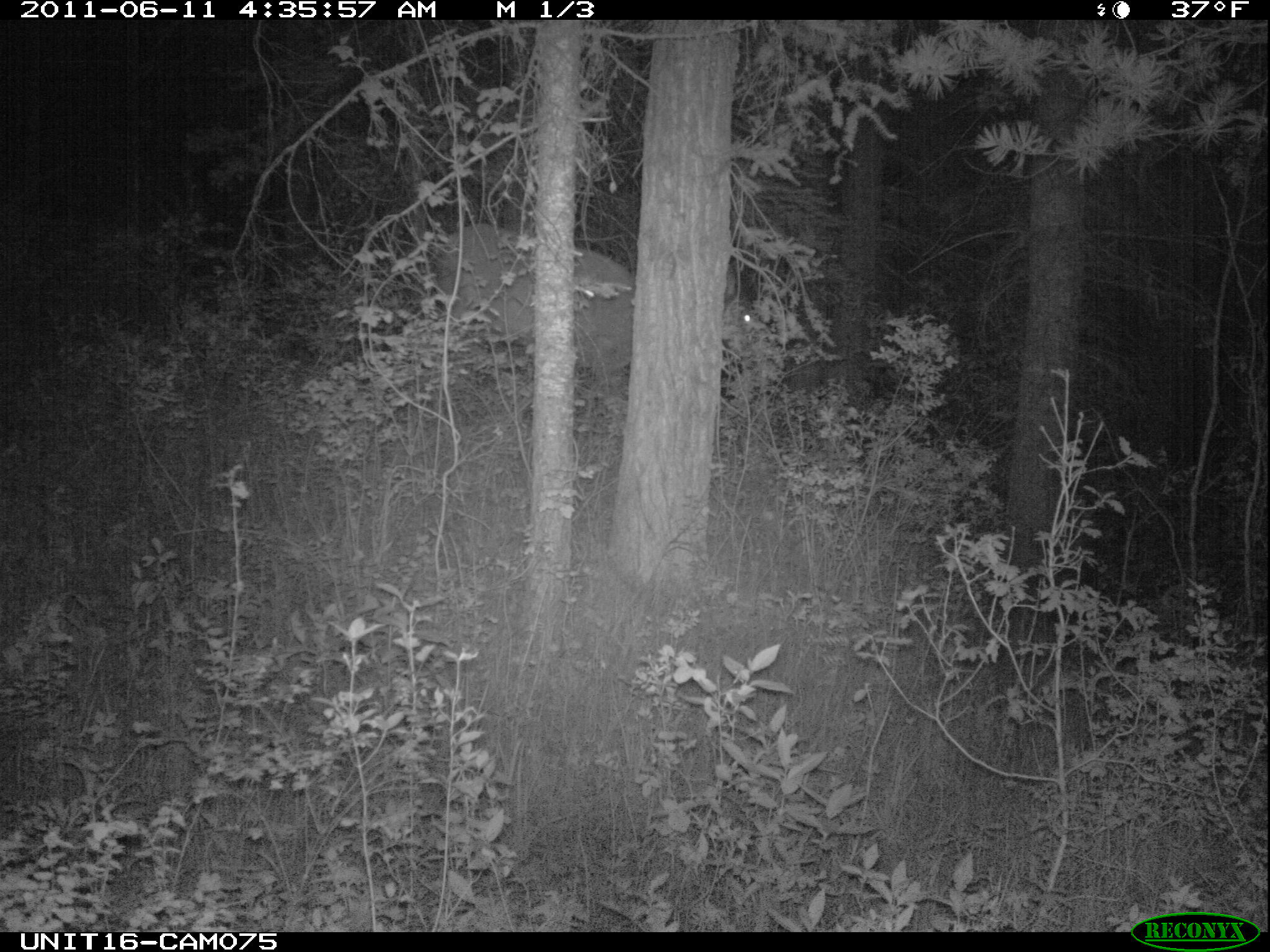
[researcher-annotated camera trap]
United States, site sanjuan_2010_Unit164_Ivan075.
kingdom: Animalia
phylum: Chordata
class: Mammalia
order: Artiodactyla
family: Cervidae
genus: Cervus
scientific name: Cervus elaphus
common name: red deer